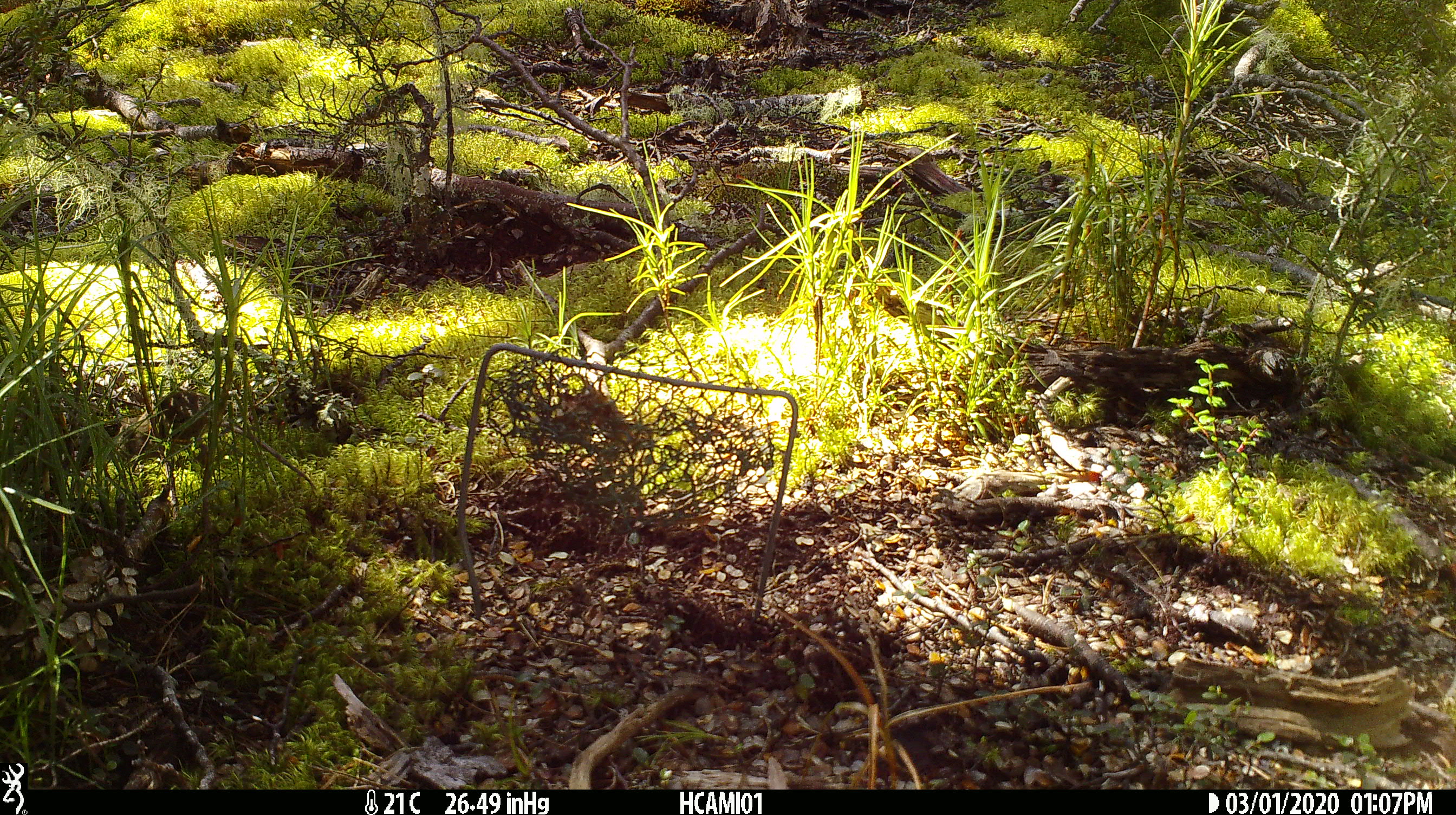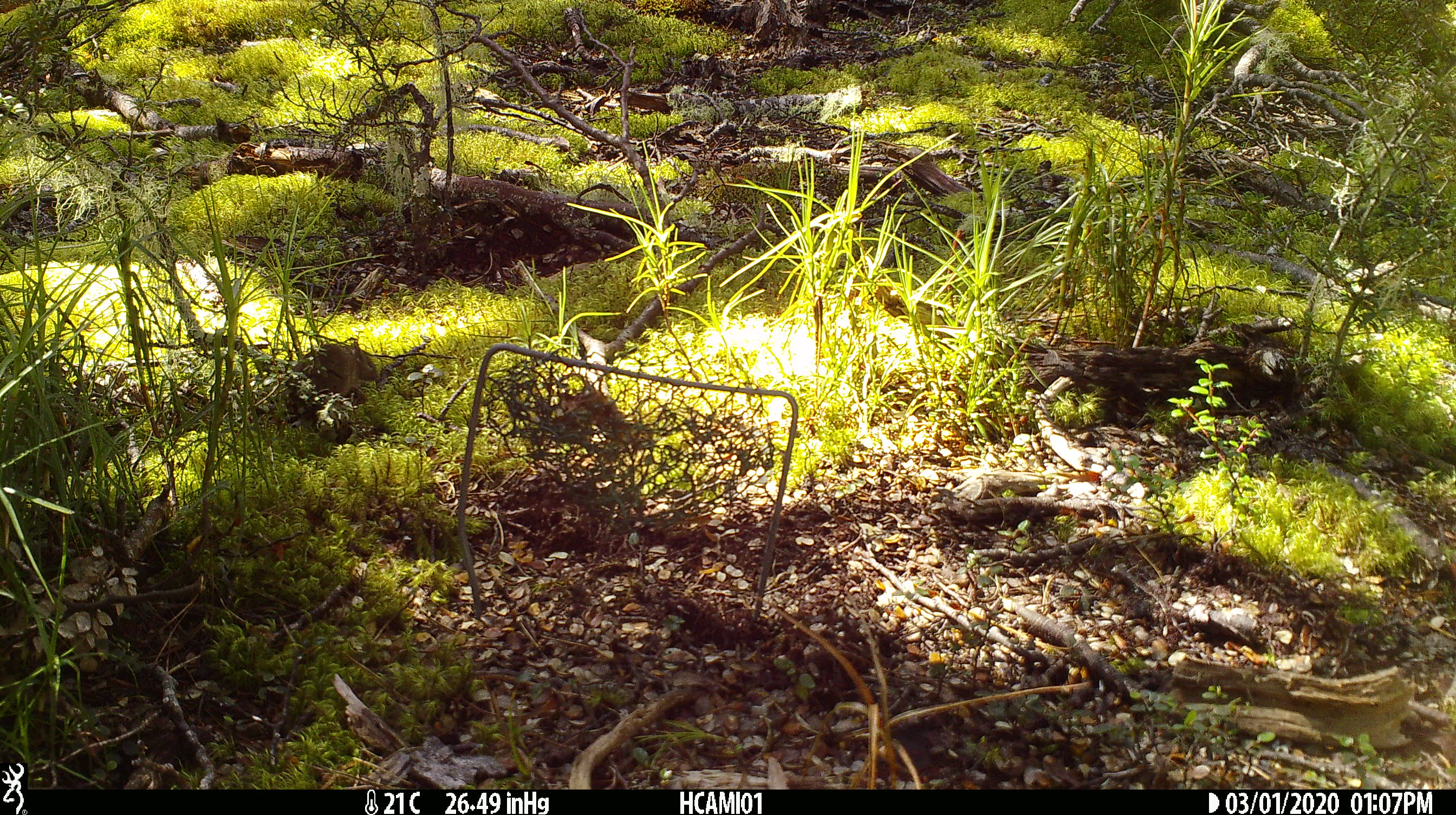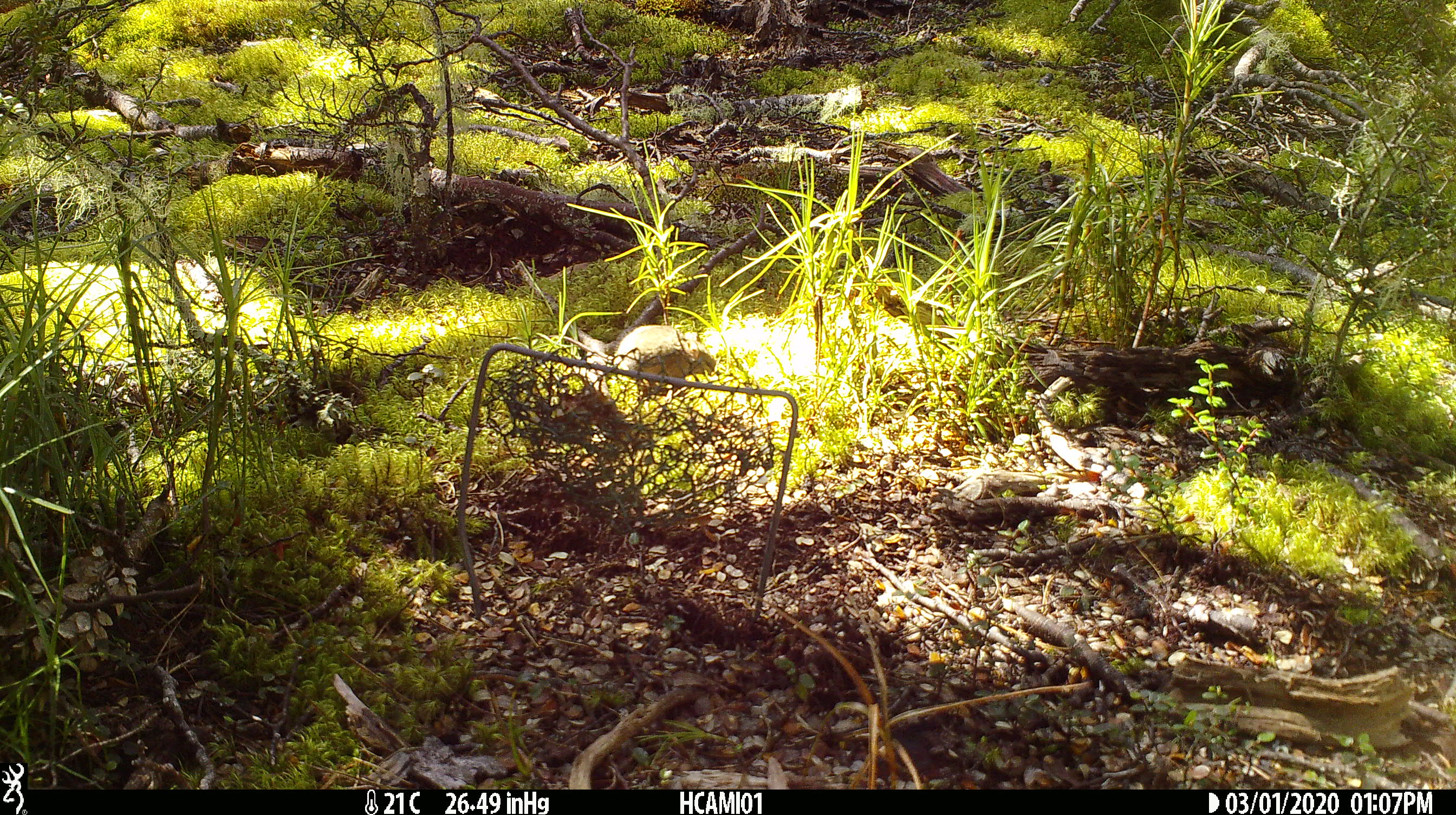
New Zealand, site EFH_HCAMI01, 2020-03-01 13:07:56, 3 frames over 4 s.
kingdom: Animalia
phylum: Chordata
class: Mammalia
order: Rodentia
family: Muridae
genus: Mus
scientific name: Mus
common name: mouse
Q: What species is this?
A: Mouse (Mus).